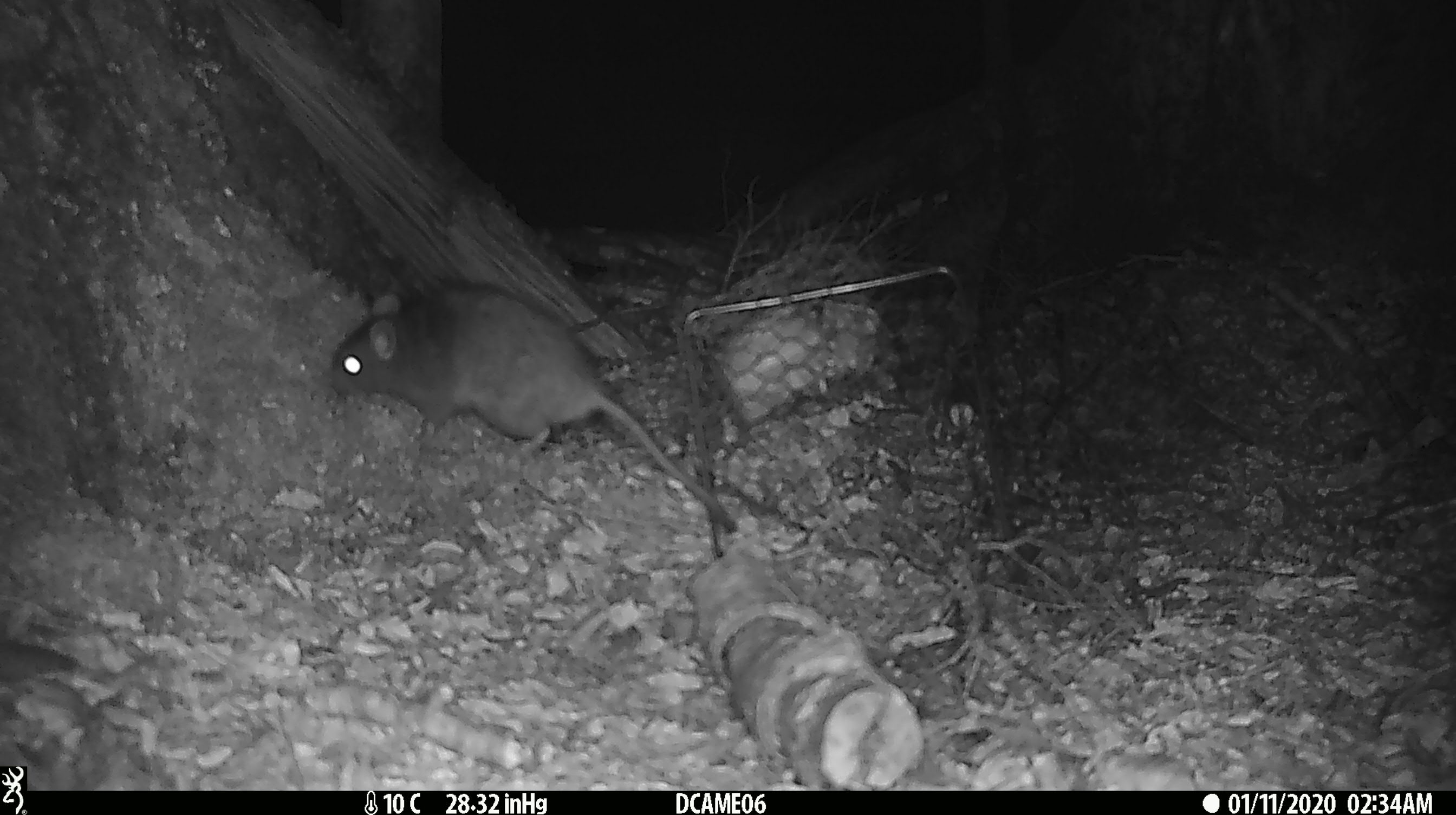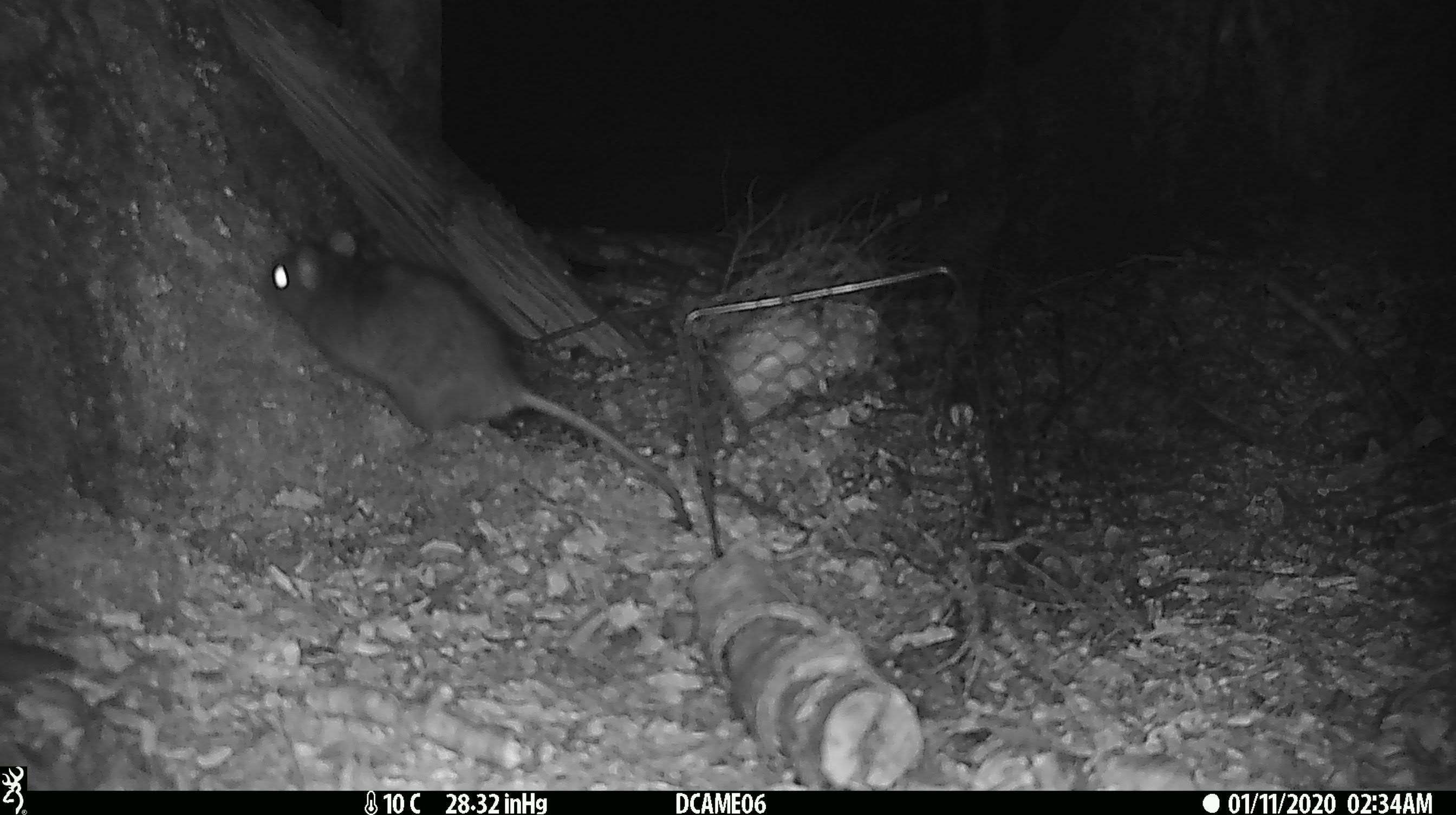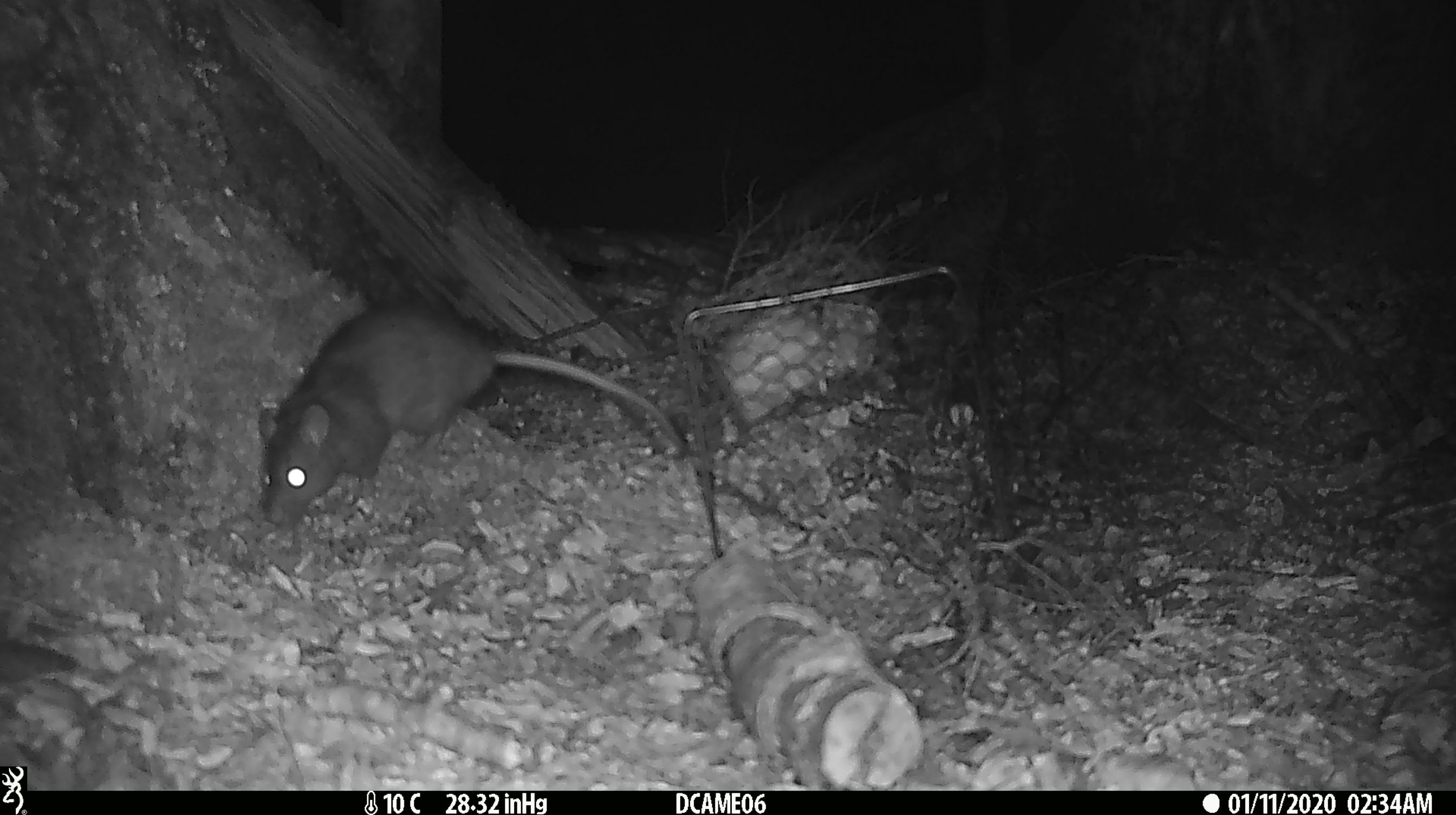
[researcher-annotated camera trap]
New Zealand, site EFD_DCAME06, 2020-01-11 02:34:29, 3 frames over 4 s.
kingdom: Animalia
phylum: Chordata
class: Mammalia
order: Rodentia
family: Muridae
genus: Rattus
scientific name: Rattus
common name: rat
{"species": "rat (Rattus)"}